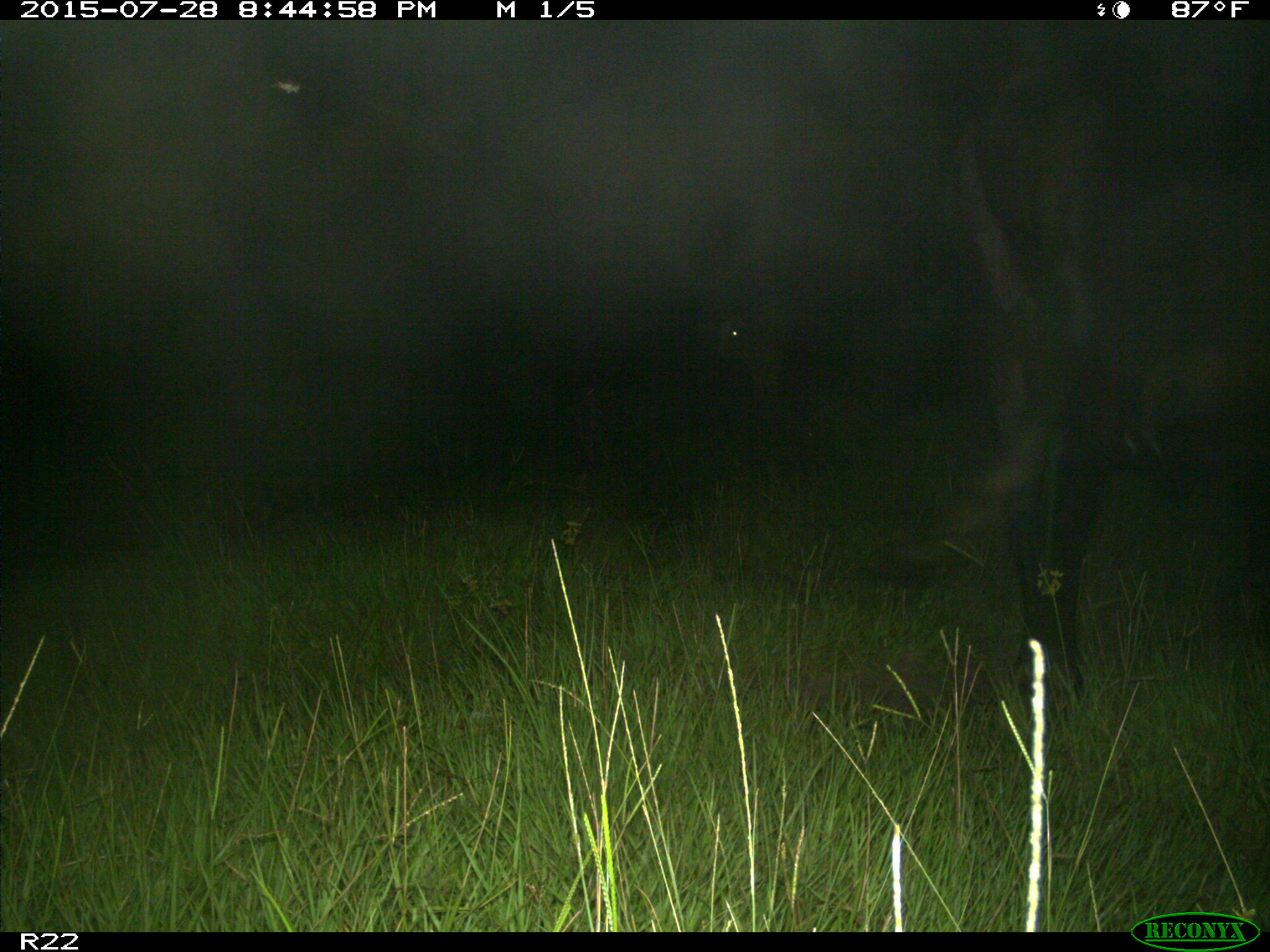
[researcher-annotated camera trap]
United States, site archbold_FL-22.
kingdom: Animalia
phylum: Chordata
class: Mammalia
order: Artiodactyla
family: Bovidae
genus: Bos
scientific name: Bos taurus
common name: domestic cow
Bos taurus (domestic cow).